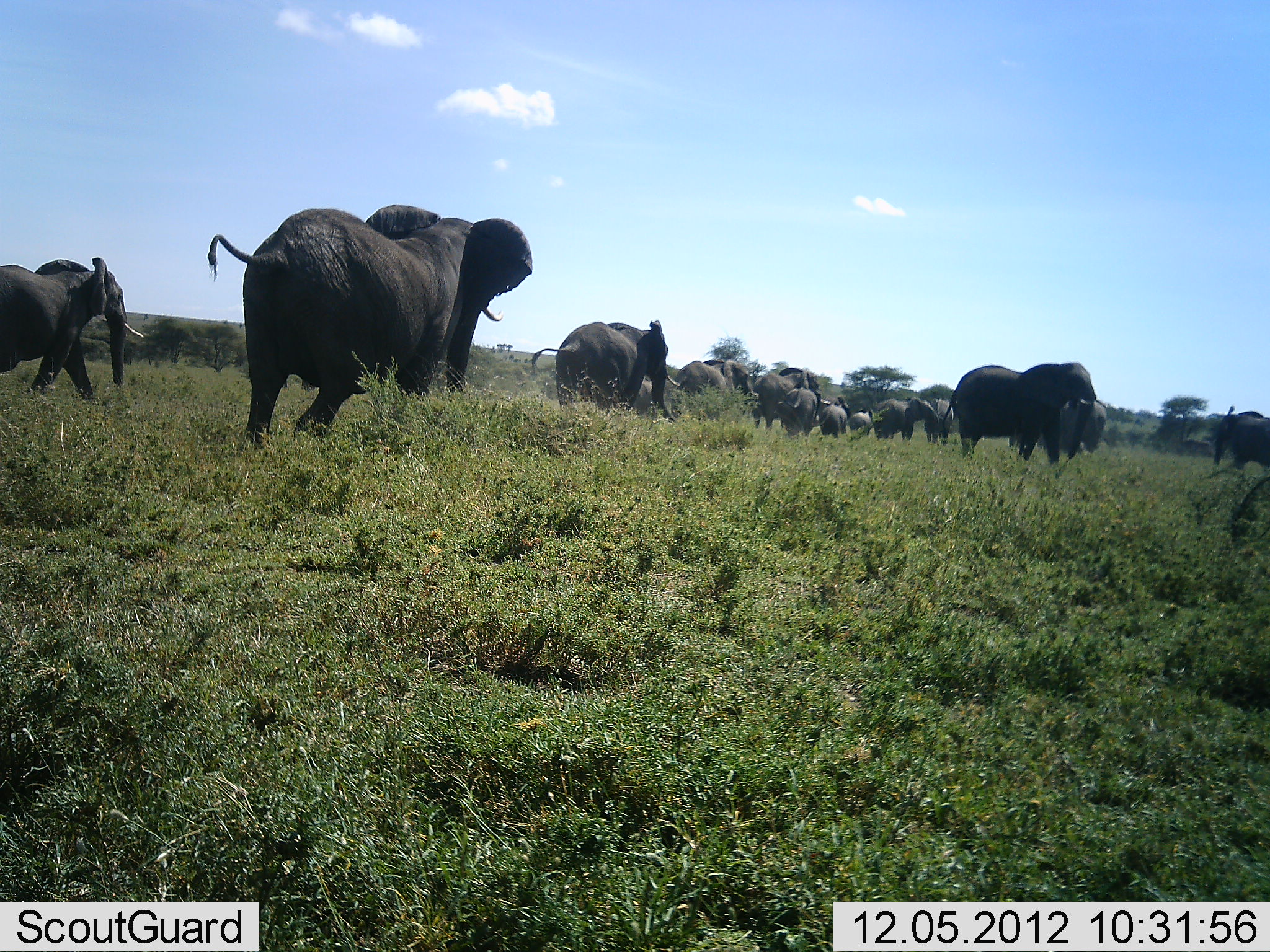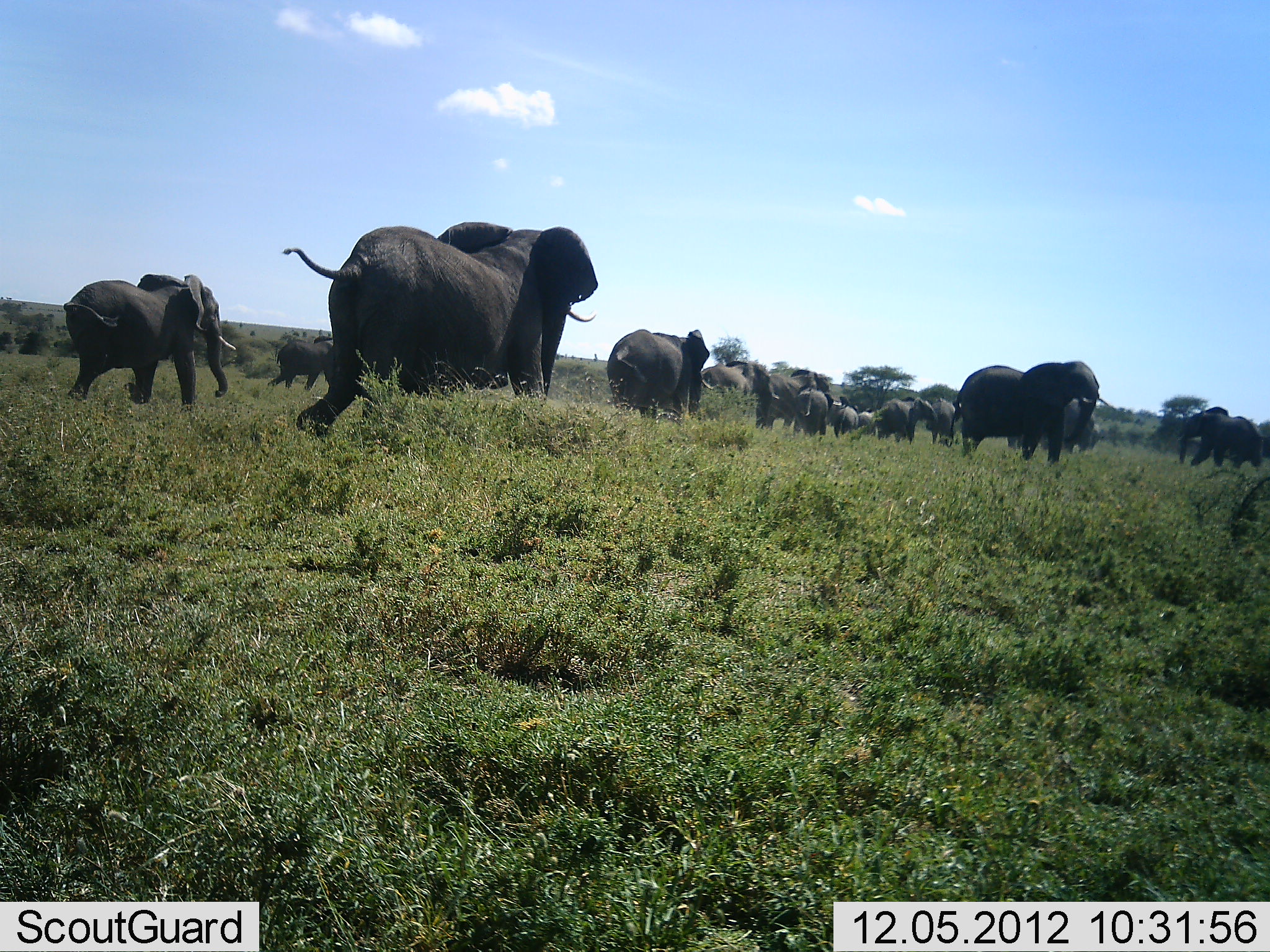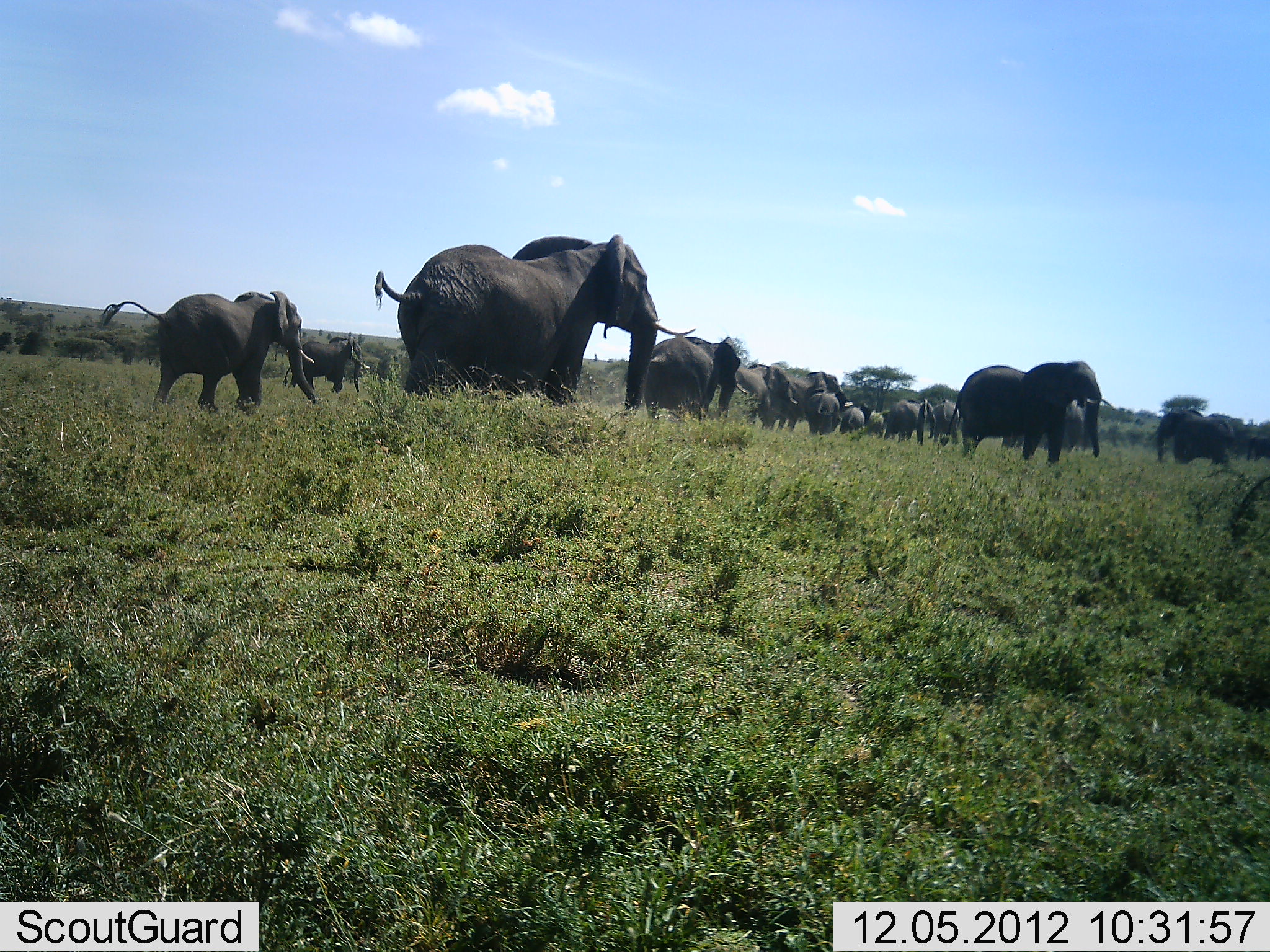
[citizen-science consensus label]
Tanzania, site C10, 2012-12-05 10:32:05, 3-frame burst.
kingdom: Animalia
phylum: Chordata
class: Mammalia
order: Proboscidea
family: Elephantidae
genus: Loxodonta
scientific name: Loxodonta africana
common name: african bush elephant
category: elephant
Elephant (african bush elephant) (Loxodonta africana), count 11-50. Behavior (volunteer vote fractions): standing 30%, resting 0%, moving 100%, interacting 0%. Young present (vote fraction): 50%. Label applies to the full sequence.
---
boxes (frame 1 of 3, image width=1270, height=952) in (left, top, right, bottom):
animal: (205, 203, 535, 446); (0, 257, 145, 400); (941, 359, 1096, 466); (532, 319, 676, 423); (1008, 398, 1106, 465); (672, 359, 760, 418); (750, 367, 820, 432); (1213, 406, 1270, 470); (876, 396, 940, 443); (784, 387, 818, 437); (925, 397, 954, 446); (820, 395, 851, 439); (636, 379, 673, 415); (850, 406, 874, 436)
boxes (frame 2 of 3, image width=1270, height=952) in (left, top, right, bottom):
animal: (282, 220, 600, 443); (63, 274, 237, 413); (950, 360, 1100, 471); (606, 330, 710, 428); (1177, 406, 1263, 471); (1007, 398, 1100, 455); (267, 329, 340, 392); (758, 369, 821, 431); (878, 397, 936, 447); (701, 361, 758, 406); (793, 392, 834, 440); (931, 397, 957, 447); (833, 405, 860, 440); (856, 408, 881, 438)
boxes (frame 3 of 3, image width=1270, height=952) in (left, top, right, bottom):
animal: (373, 232, 696, 426); (101, 290, 317, 415); (940, 357, 1103, 465); (645, 335, 750, 423); (281, 337, 371, 405); (736, 364, 810, 434); (1147, 409, 1230, 470); (806, 371, 854, 437); (882, 396, 935, 446); (930, 399, 960, 445); (840, 402, 865, 438); (1246, 437, 1270, 462)